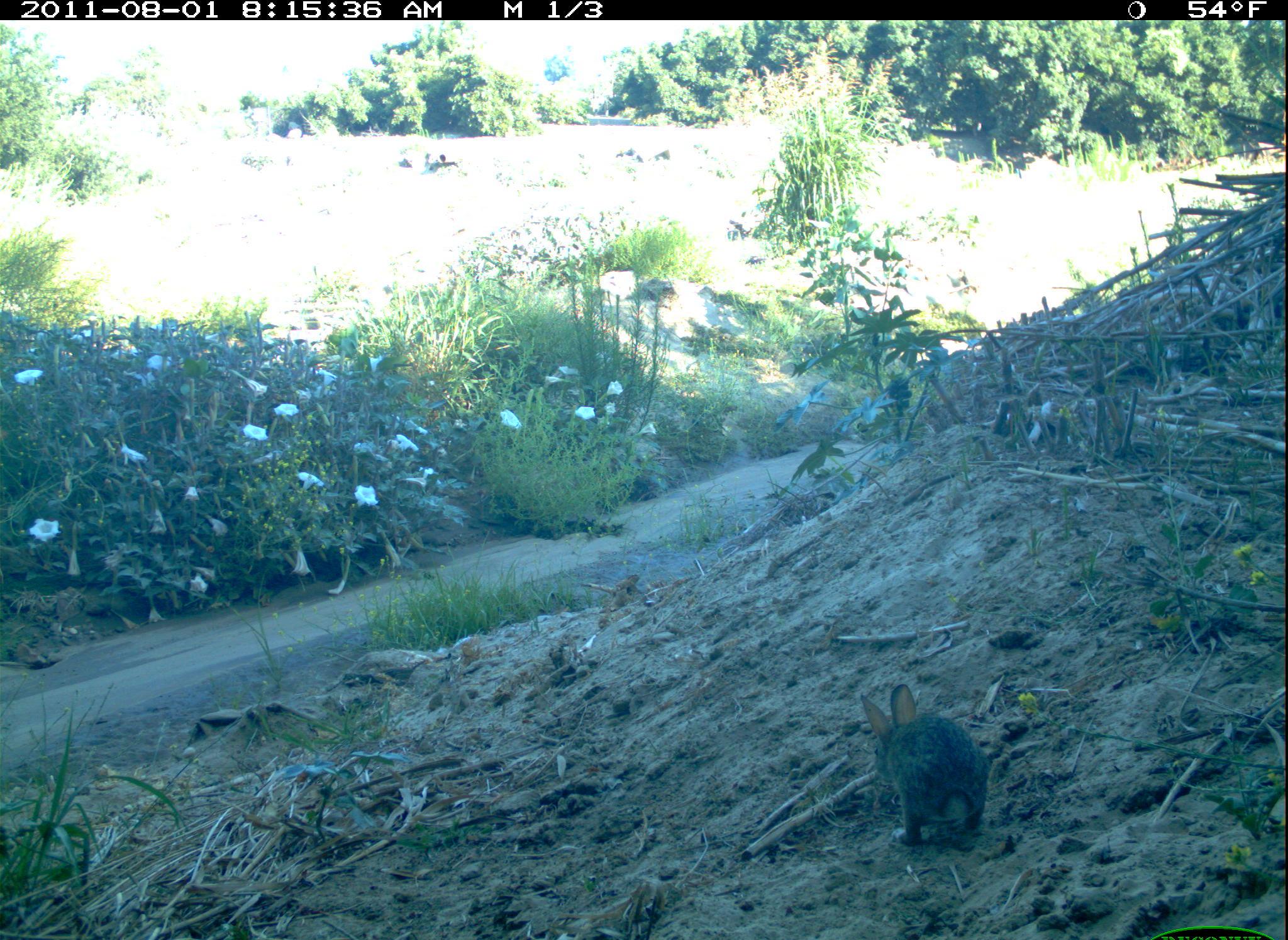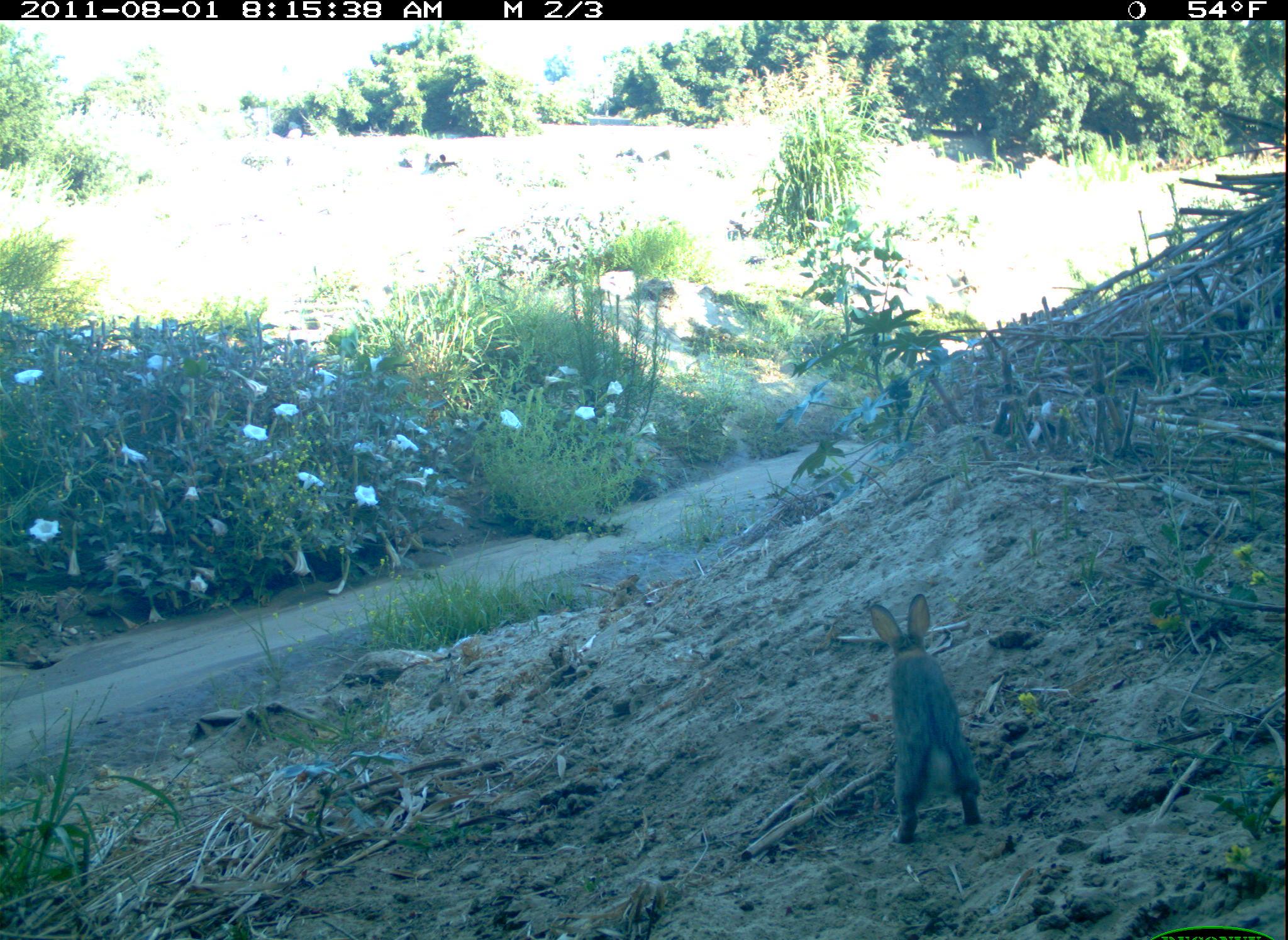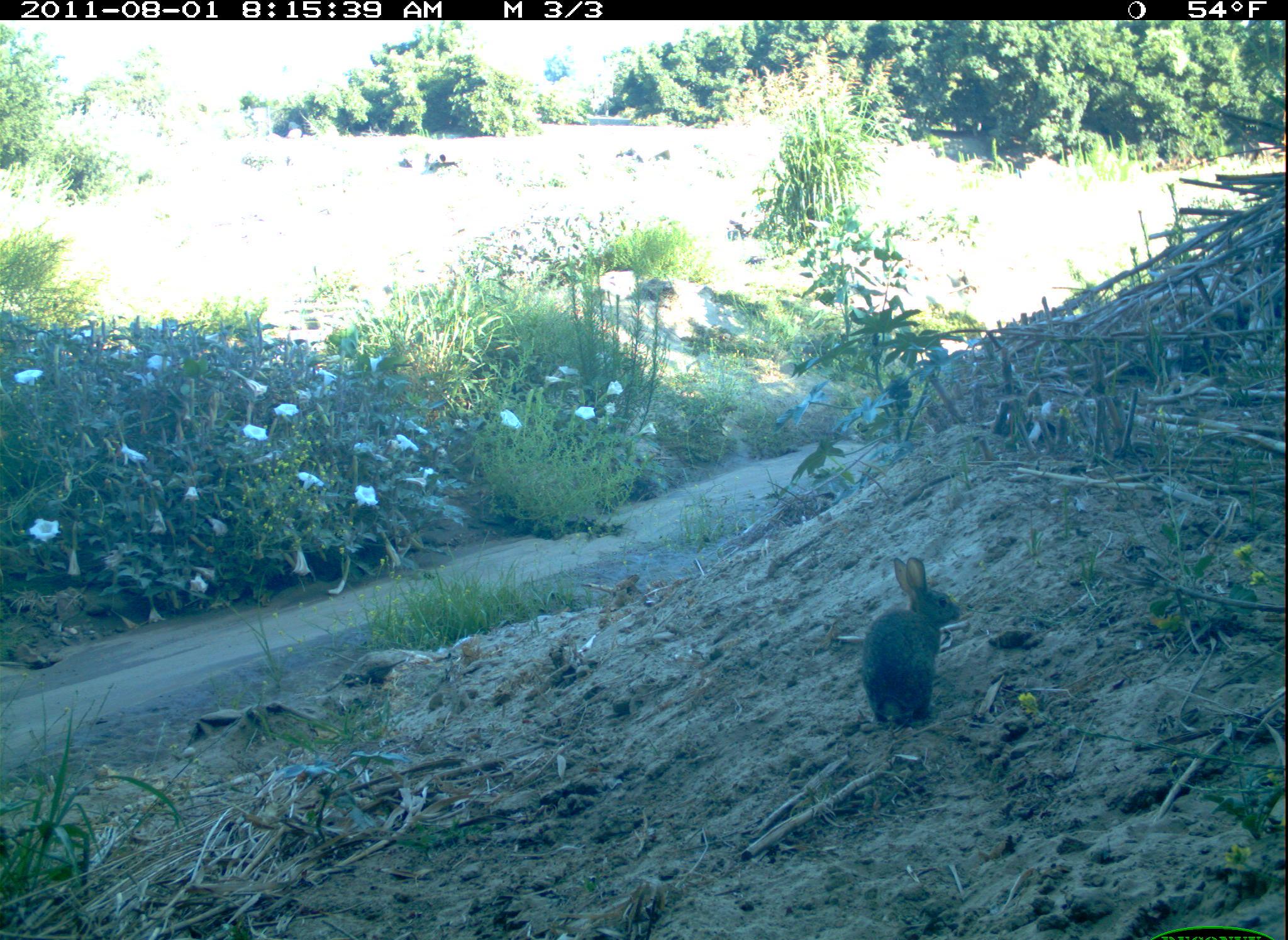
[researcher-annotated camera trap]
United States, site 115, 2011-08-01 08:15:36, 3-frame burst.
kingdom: Animalia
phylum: Chordata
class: Mammalia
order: Lagomorpha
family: Leporidae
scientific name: Leporidae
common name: rabbits and hares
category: rabbit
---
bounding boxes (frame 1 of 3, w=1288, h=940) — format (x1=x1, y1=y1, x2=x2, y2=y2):
rabbit: (x1=850, y1=672, x2=1013, y2=859)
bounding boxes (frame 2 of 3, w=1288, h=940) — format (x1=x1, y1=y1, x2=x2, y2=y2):
rabbit: (x1=863, y1=588, x2=998, y2=854)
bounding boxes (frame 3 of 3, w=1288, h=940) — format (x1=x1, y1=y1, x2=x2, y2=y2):
rabbit: (x1=834, y1=549, x2=972, y2=752)